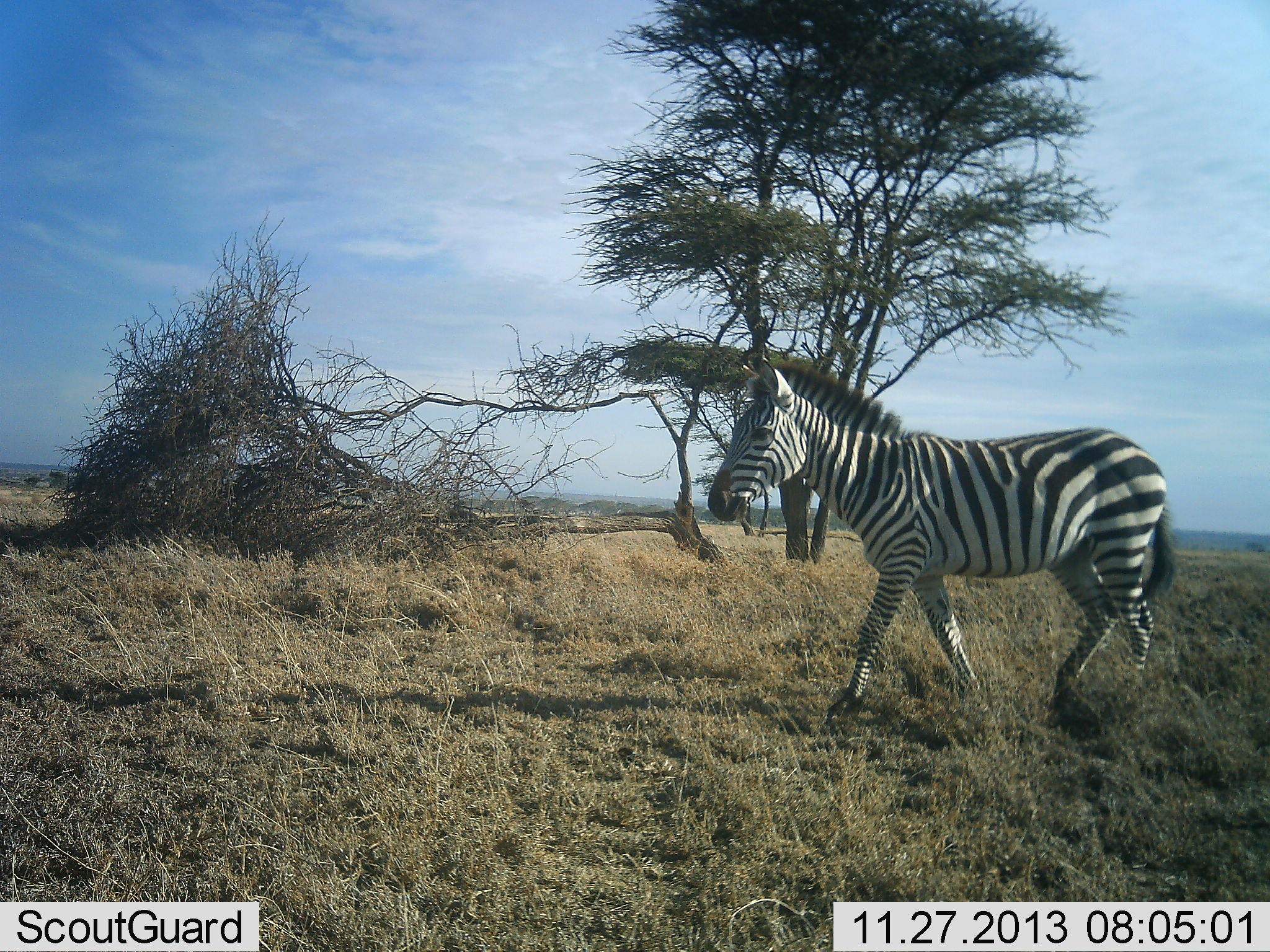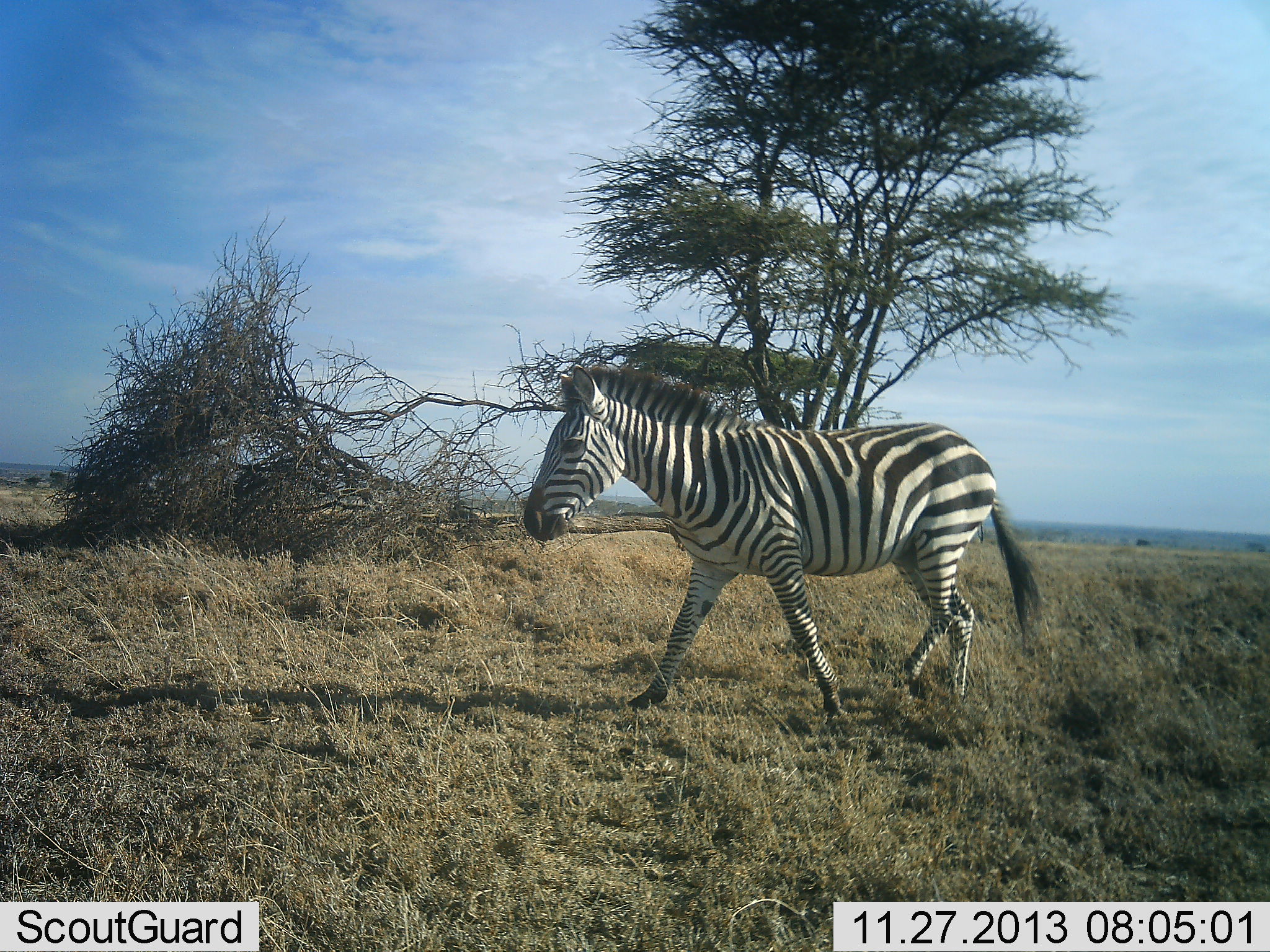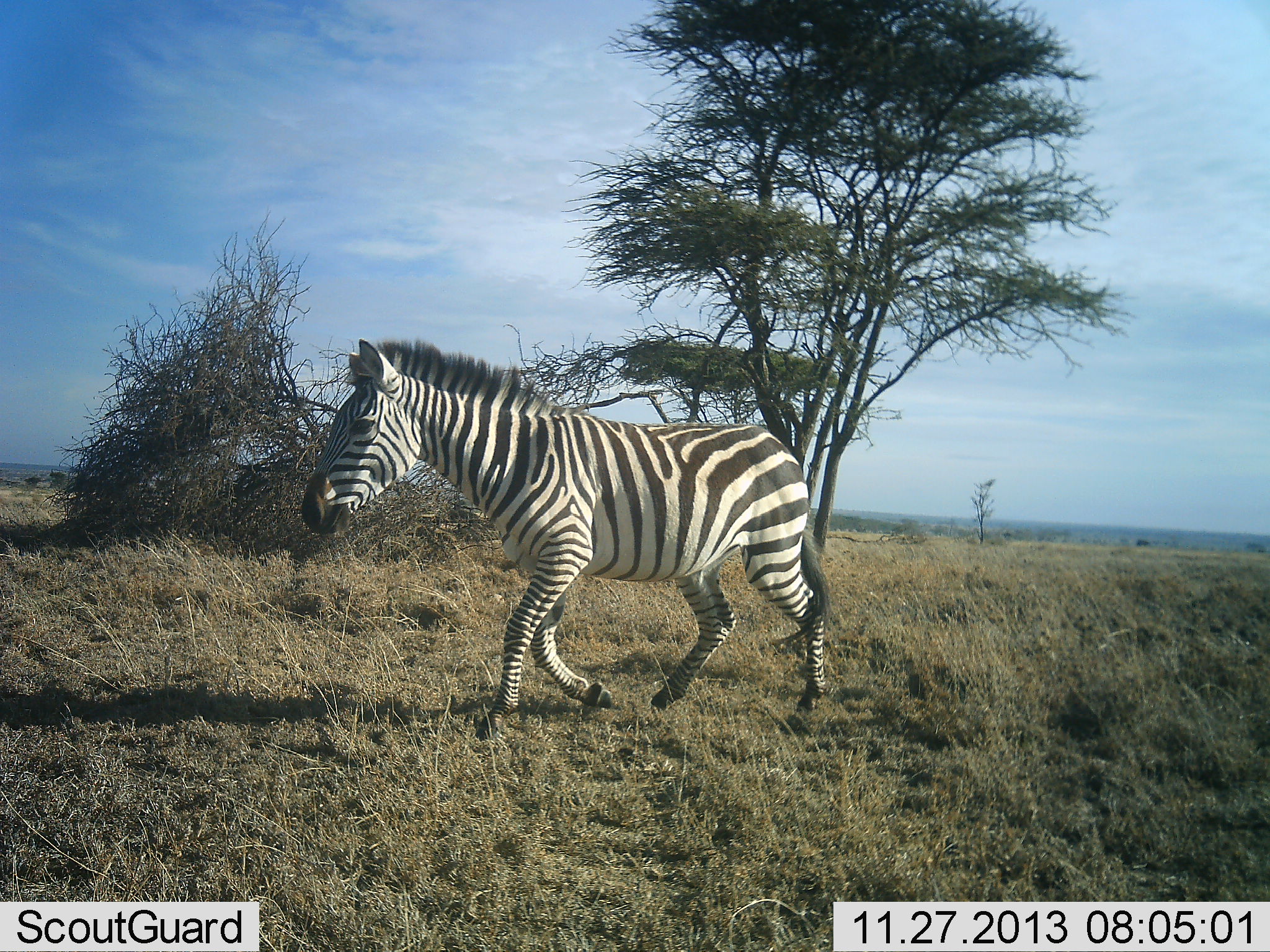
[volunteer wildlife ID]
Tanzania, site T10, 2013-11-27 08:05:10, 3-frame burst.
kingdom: Animalia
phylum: Chordata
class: Mammalia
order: Perissodactyla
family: Equidae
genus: Equus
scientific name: Equus quagga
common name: plains zebra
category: zebra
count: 1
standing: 0%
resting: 0%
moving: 100%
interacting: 0%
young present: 0%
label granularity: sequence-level